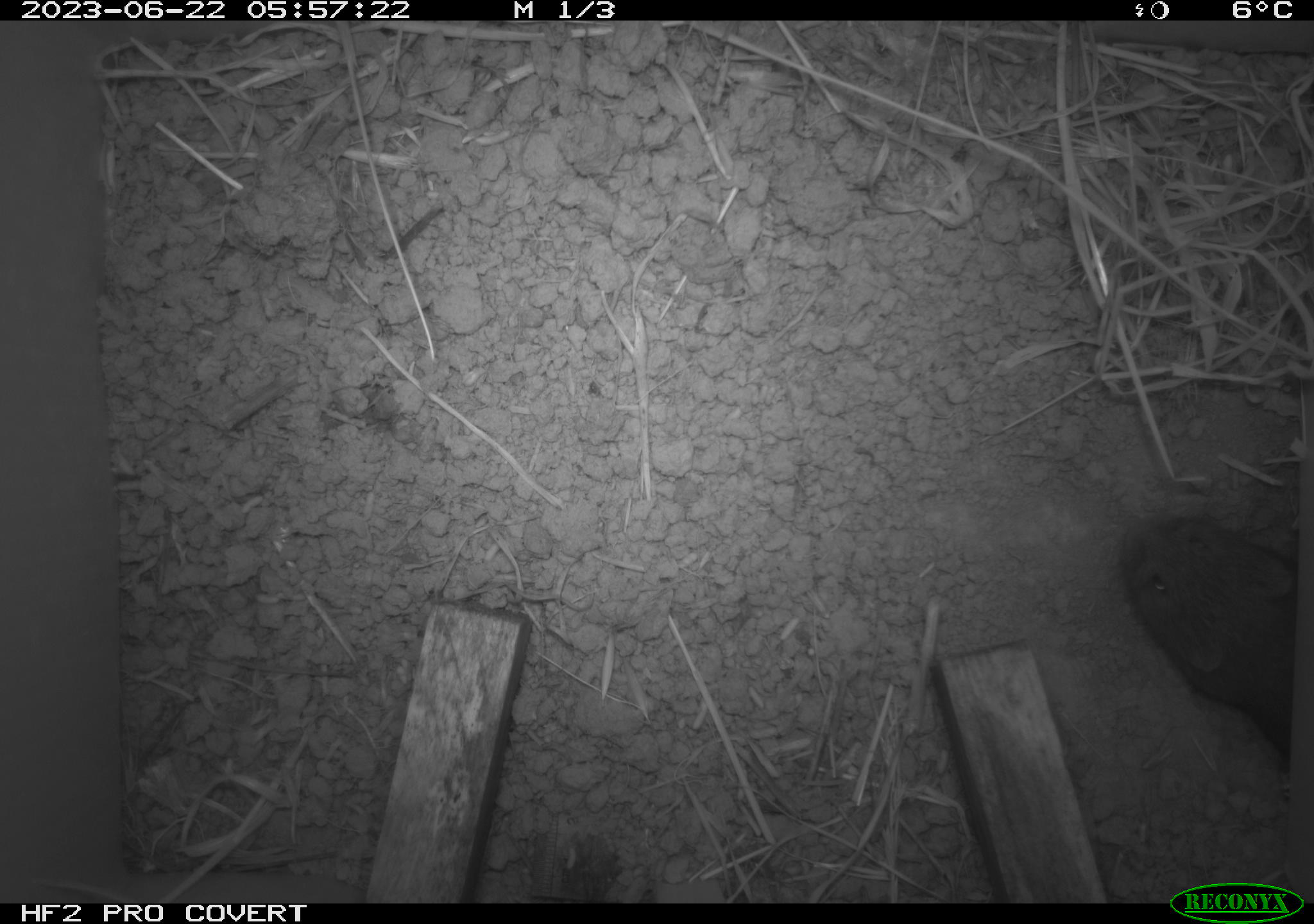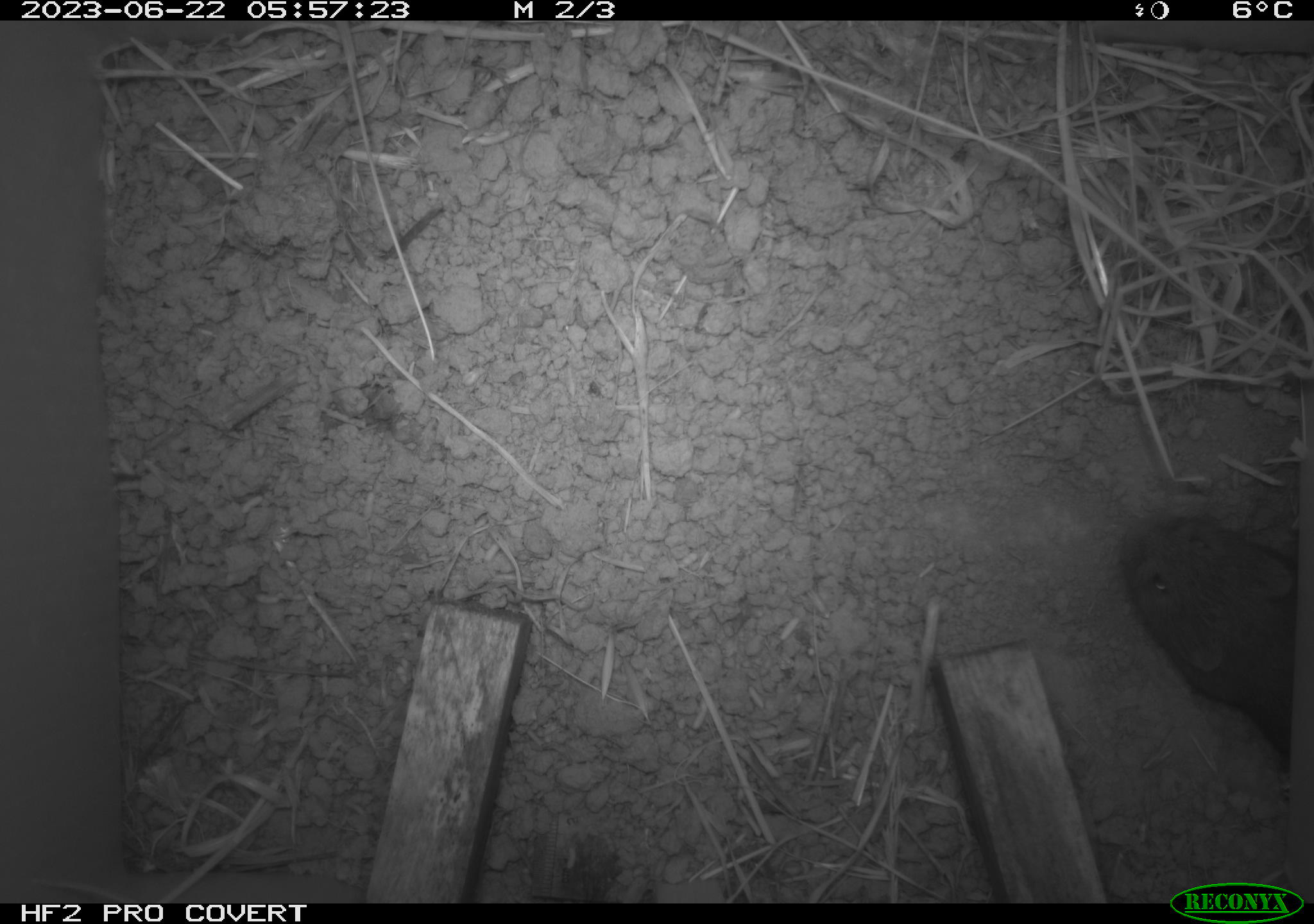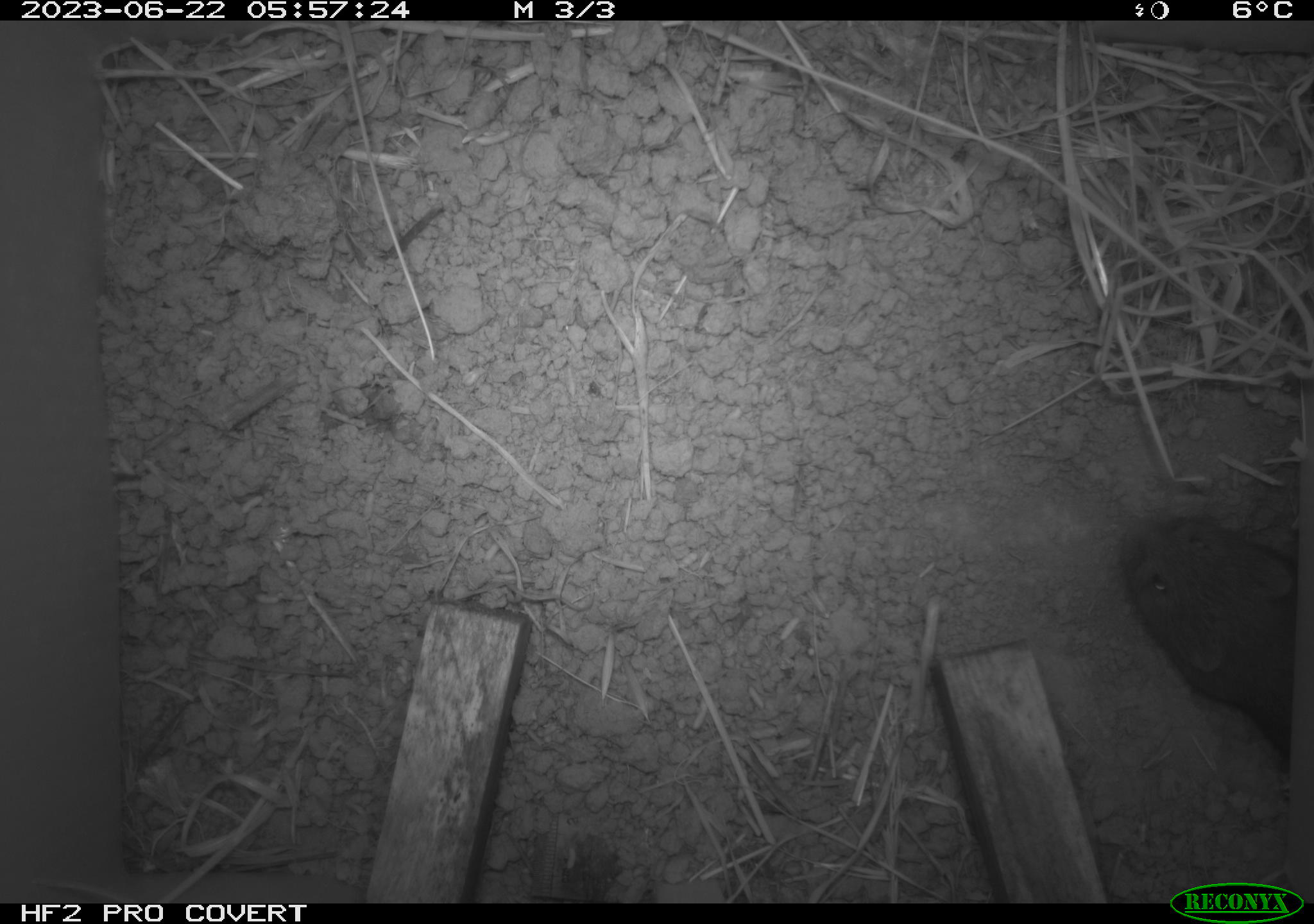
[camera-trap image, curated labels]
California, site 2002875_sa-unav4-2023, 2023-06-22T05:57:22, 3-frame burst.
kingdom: Animalia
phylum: Chordata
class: Mammalia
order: Rodentia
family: Cricetidae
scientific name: Arvicolinae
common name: voles, lemmings, and muskrats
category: arvicolinae subfamily